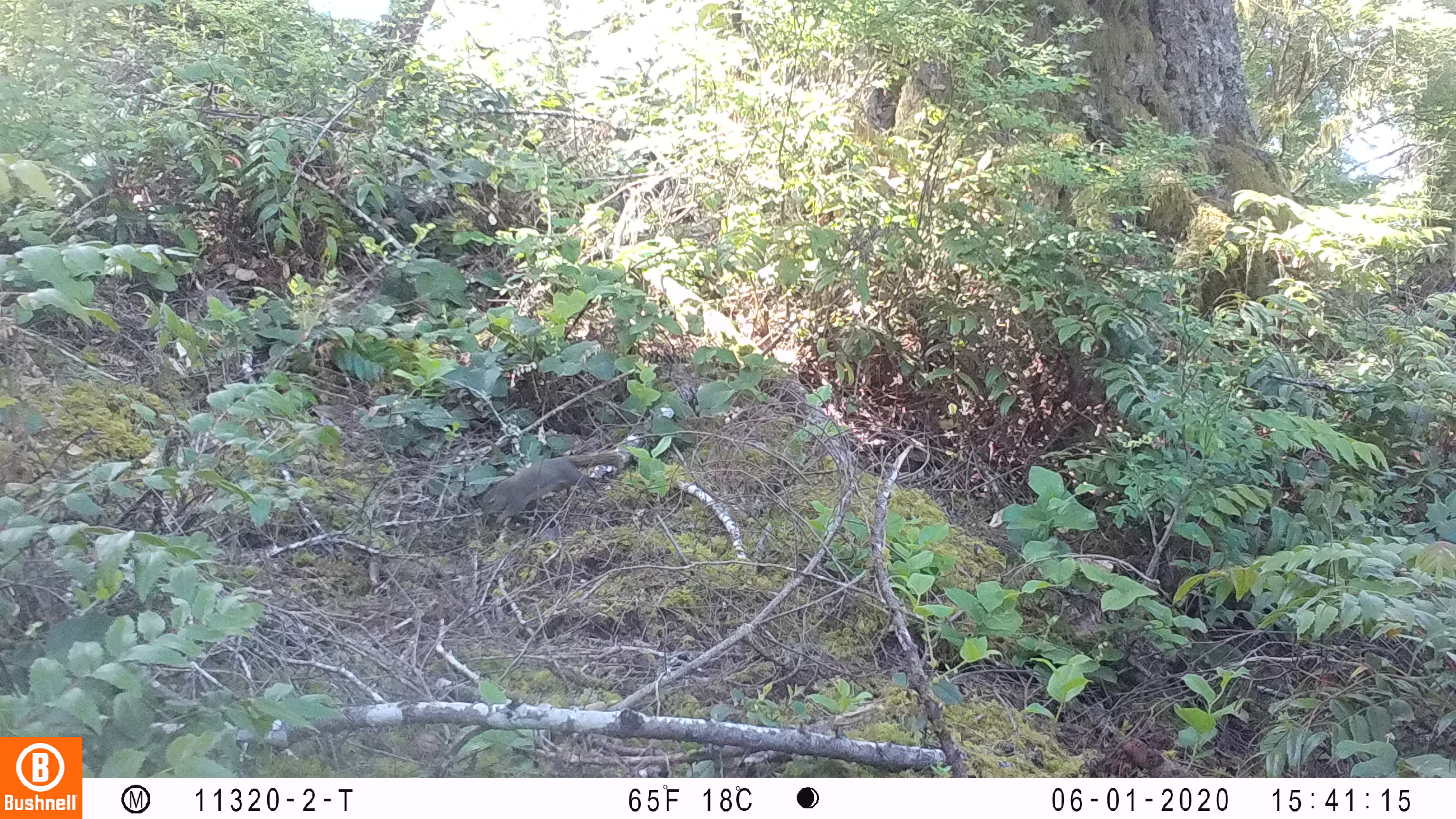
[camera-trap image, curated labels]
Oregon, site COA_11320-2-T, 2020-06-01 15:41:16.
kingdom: Animalia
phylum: Chordata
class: Mammalia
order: Rodentia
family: Sciuridae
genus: Tamiasciurus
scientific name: Tamiasciurus douglasii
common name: douglas squirrel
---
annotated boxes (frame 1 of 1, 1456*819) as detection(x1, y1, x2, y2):
douglas squirrel: detection(480, 449, 627, 525)